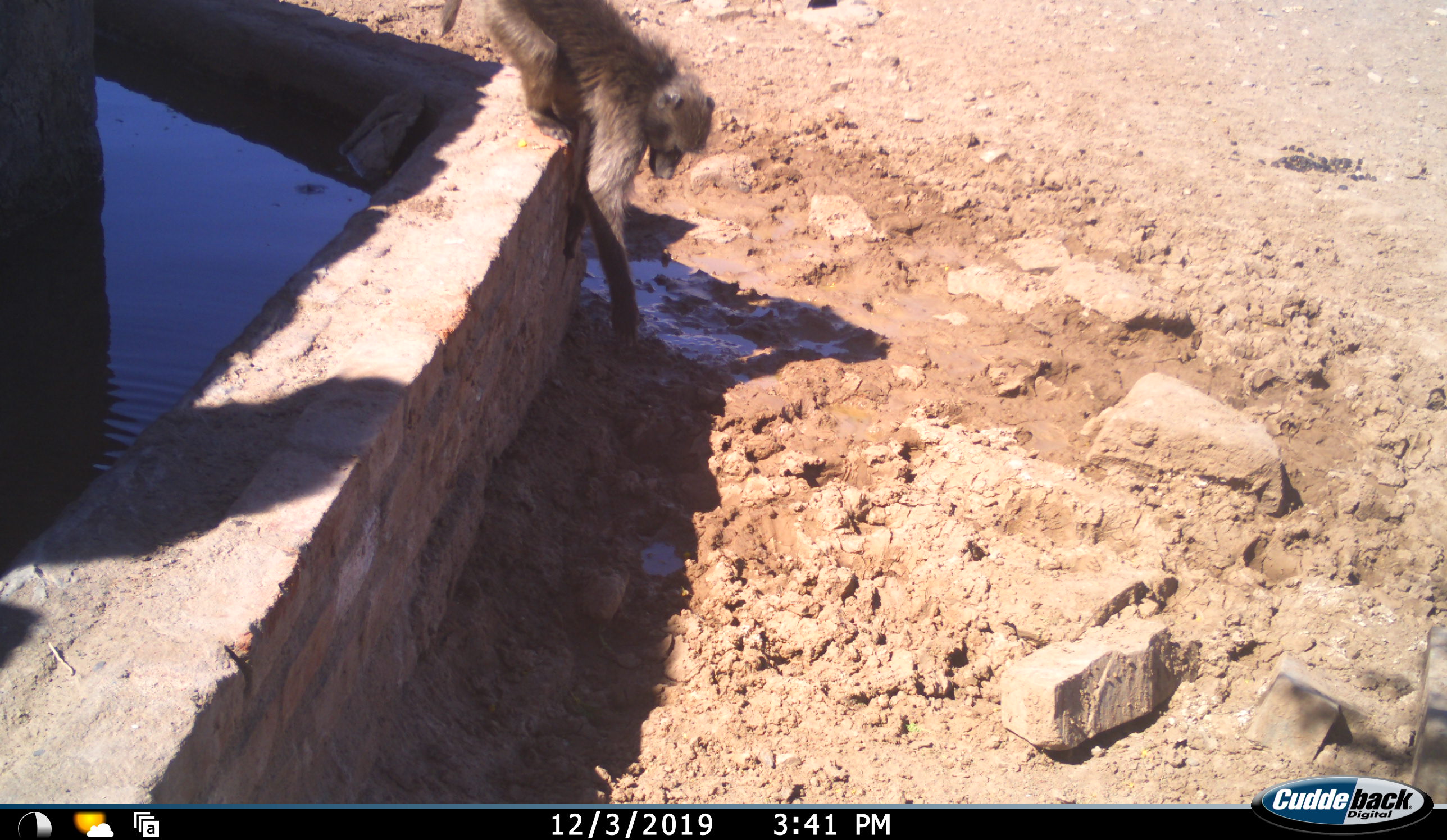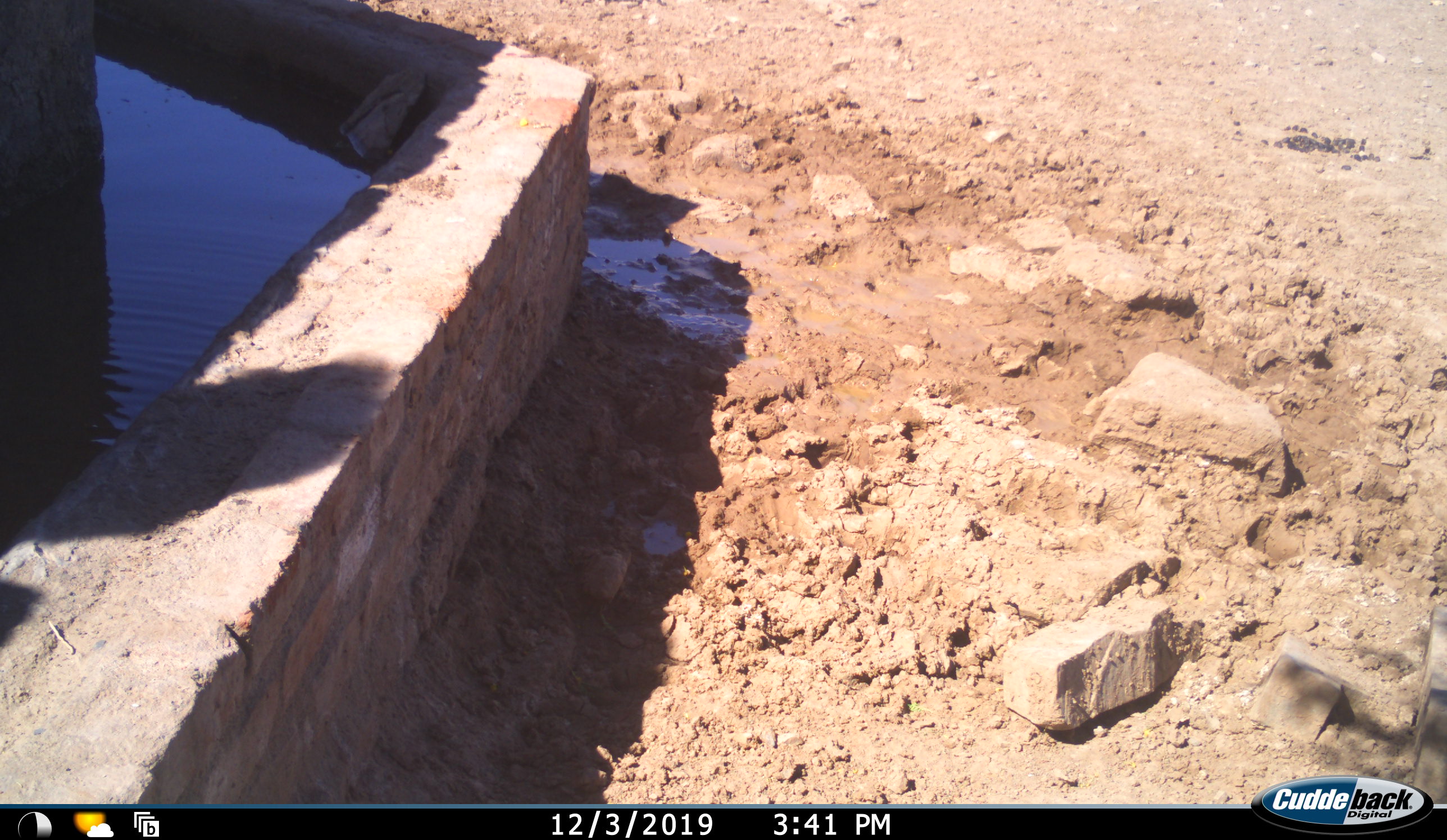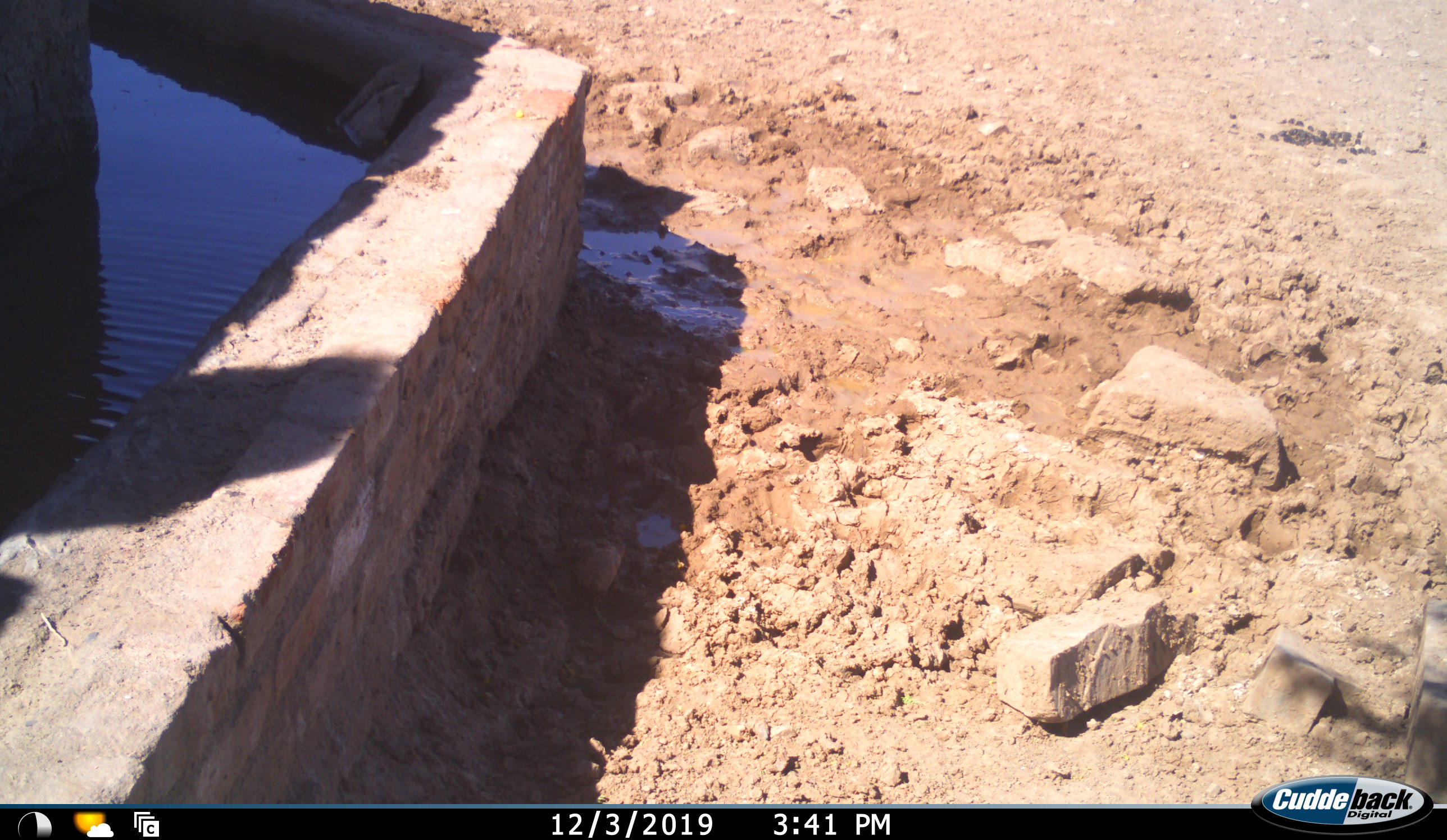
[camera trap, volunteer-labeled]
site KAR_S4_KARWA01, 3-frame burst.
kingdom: Animalia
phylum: Chordata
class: Mammalia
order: Primates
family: Cercopithecidae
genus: Papio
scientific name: Papio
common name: baboon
Baboon (Papio), count 1. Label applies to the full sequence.